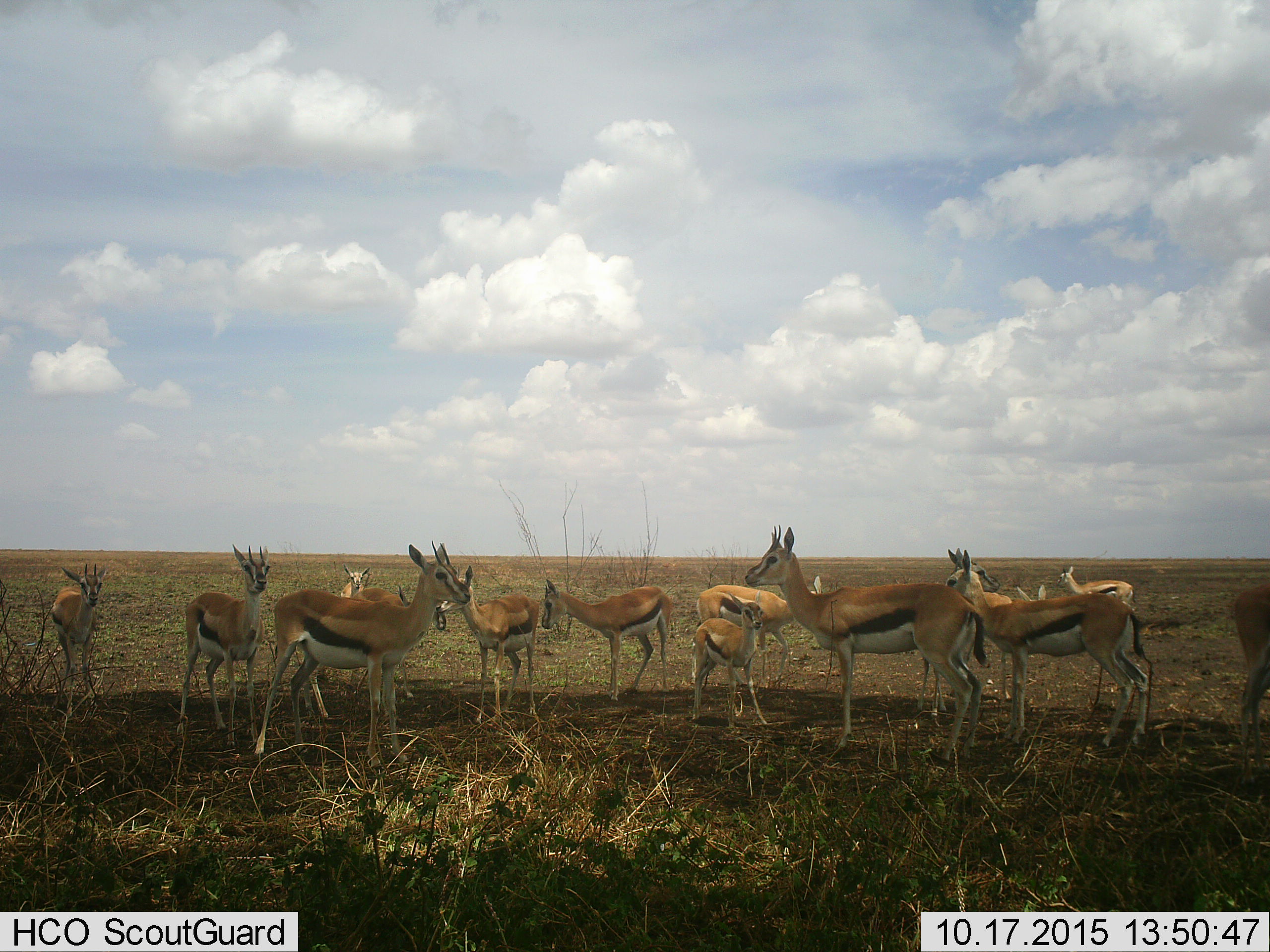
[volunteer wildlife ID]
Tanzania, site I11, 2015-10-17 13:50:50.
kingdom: Animalia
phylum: Chordata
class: Mammalia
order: Artiodactyla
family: Bovidae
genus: Eudorcas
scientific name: Eudorcas thomsonii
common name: thomson's gazelle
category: gazellethomsons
Gazellethomsons (thomson's gazelle) (Eudorcas thomsonii), count 11-50. Behavior (volunteer vote fractions): standing 100%, resting 0%, moving 12%, interacting 12%. Young present (vote fraction): 62%. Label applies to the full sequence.